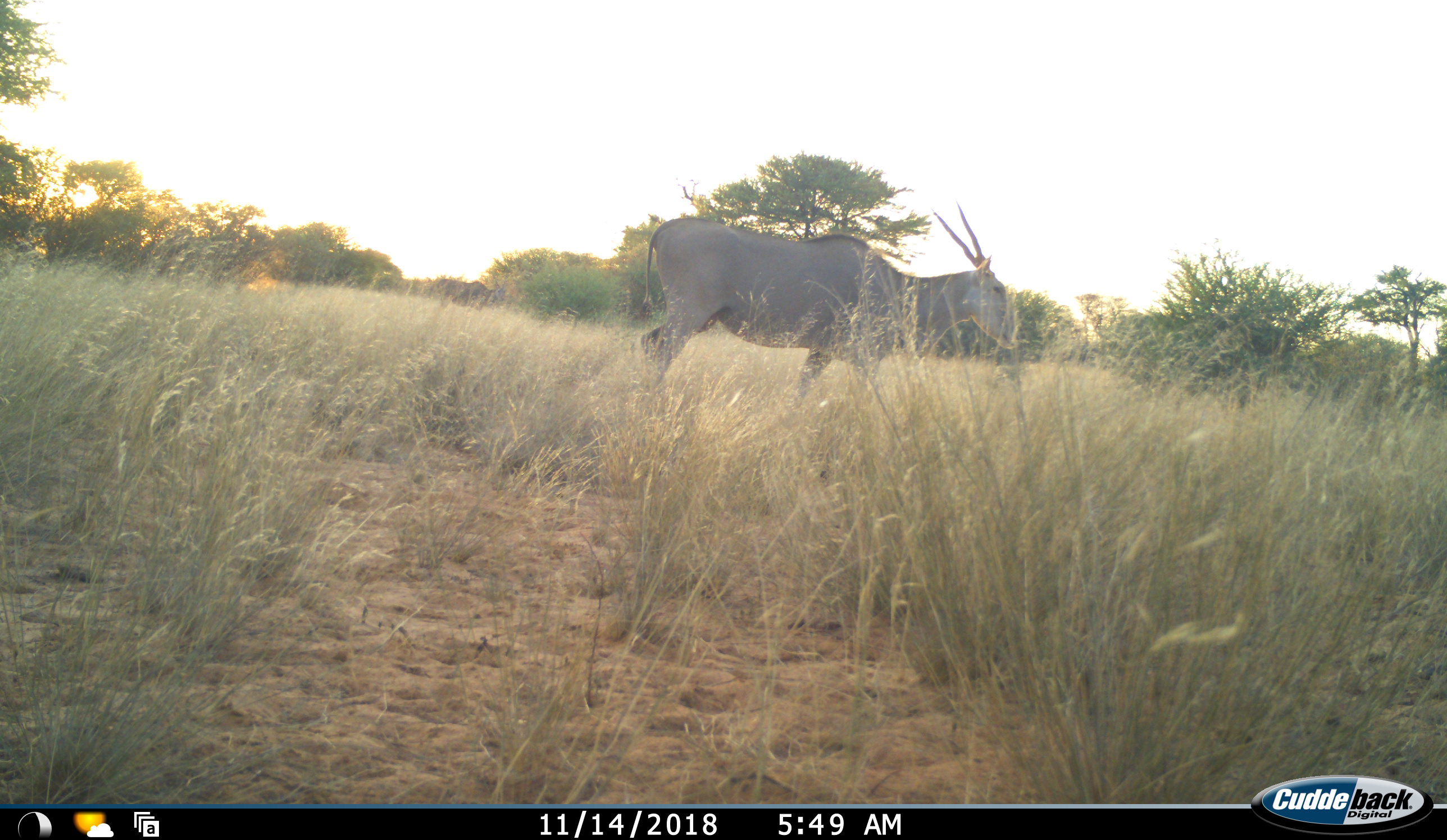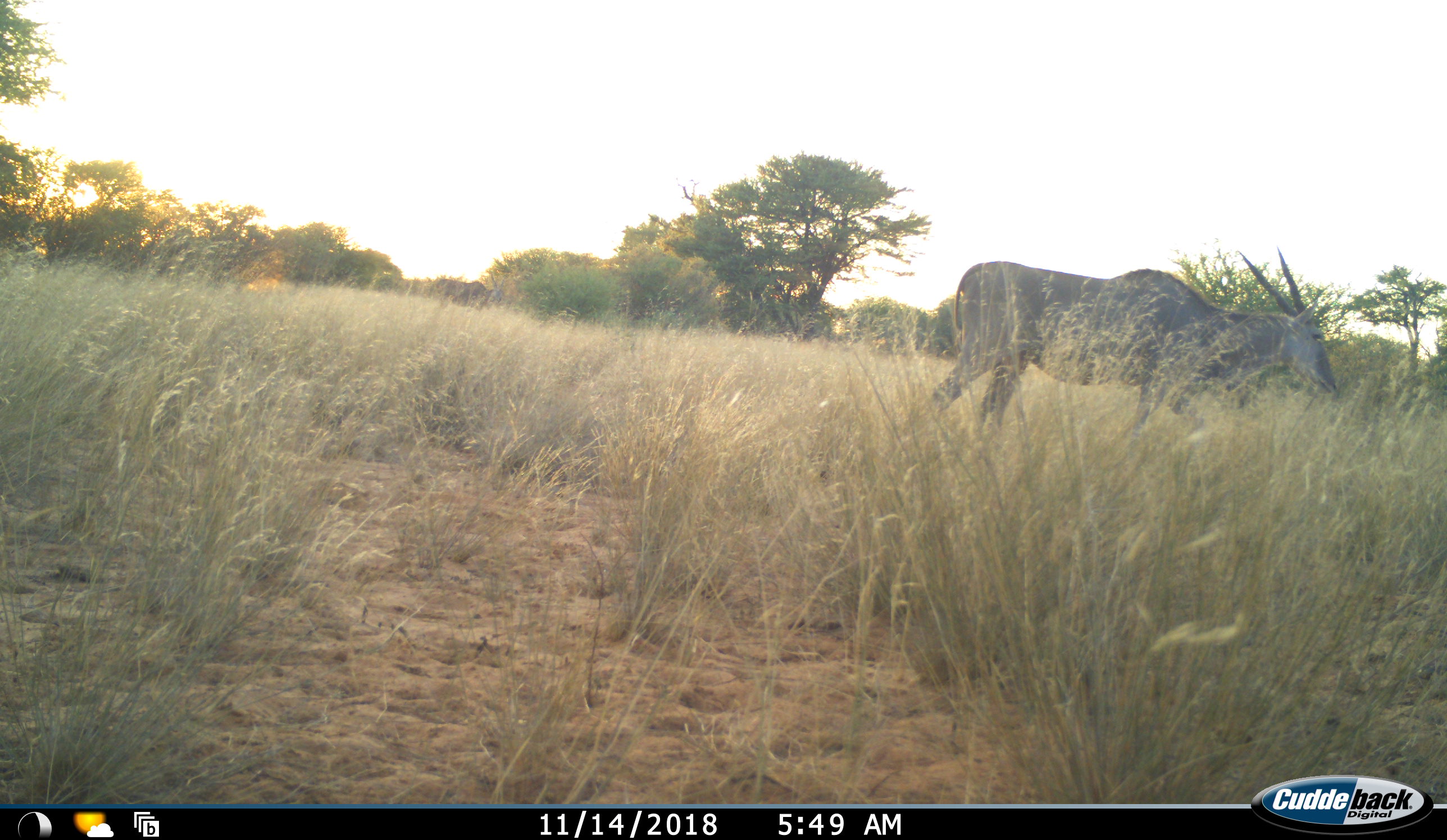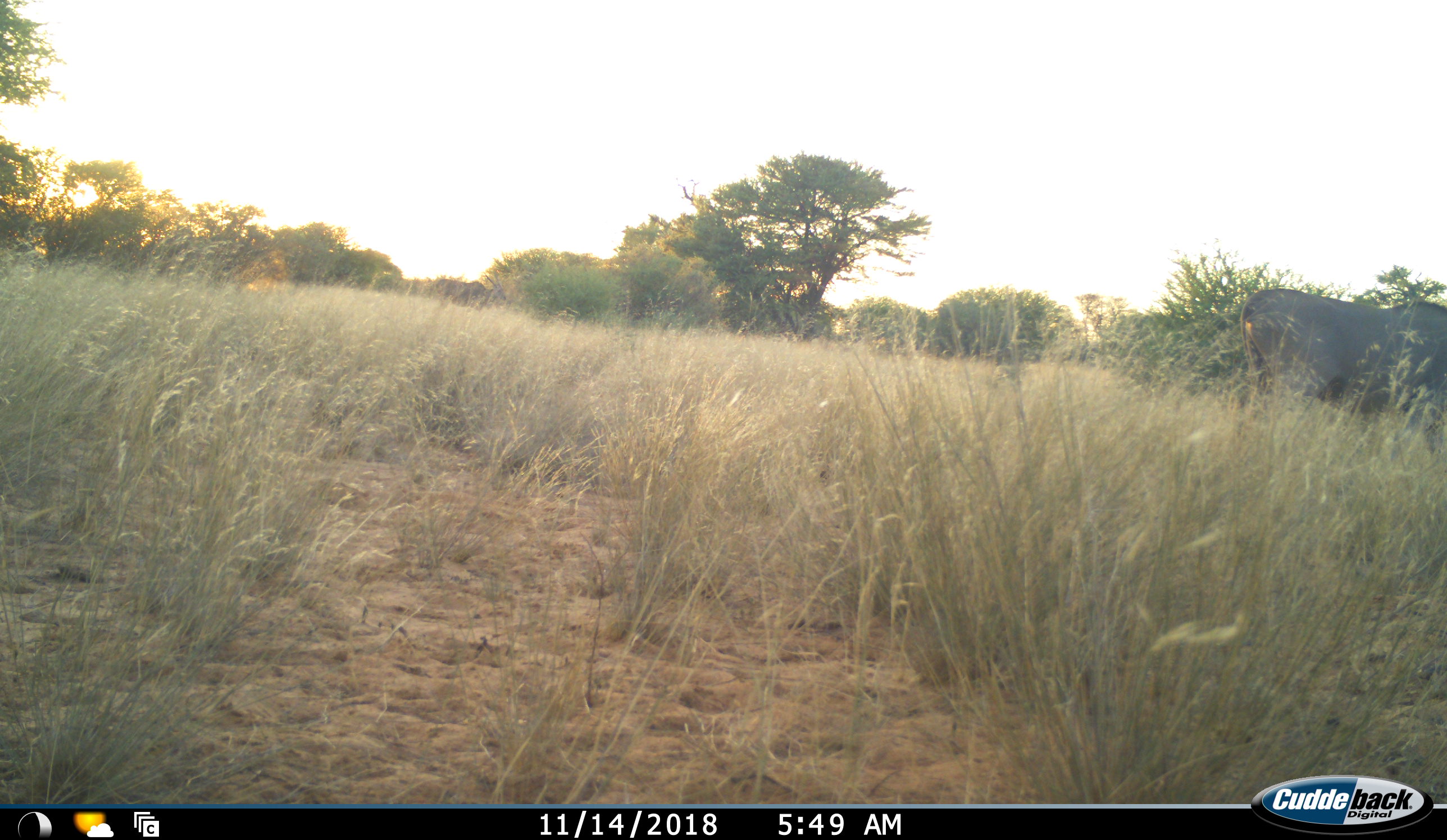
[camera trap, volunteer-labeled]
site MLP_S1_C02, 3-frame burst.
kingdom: Animalia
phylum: Chordata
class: Mammalia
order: Artiodactyla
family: Bovidae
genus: Tragelaphus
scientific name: Tragelaphus oryx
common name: eland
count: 1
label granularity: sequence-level